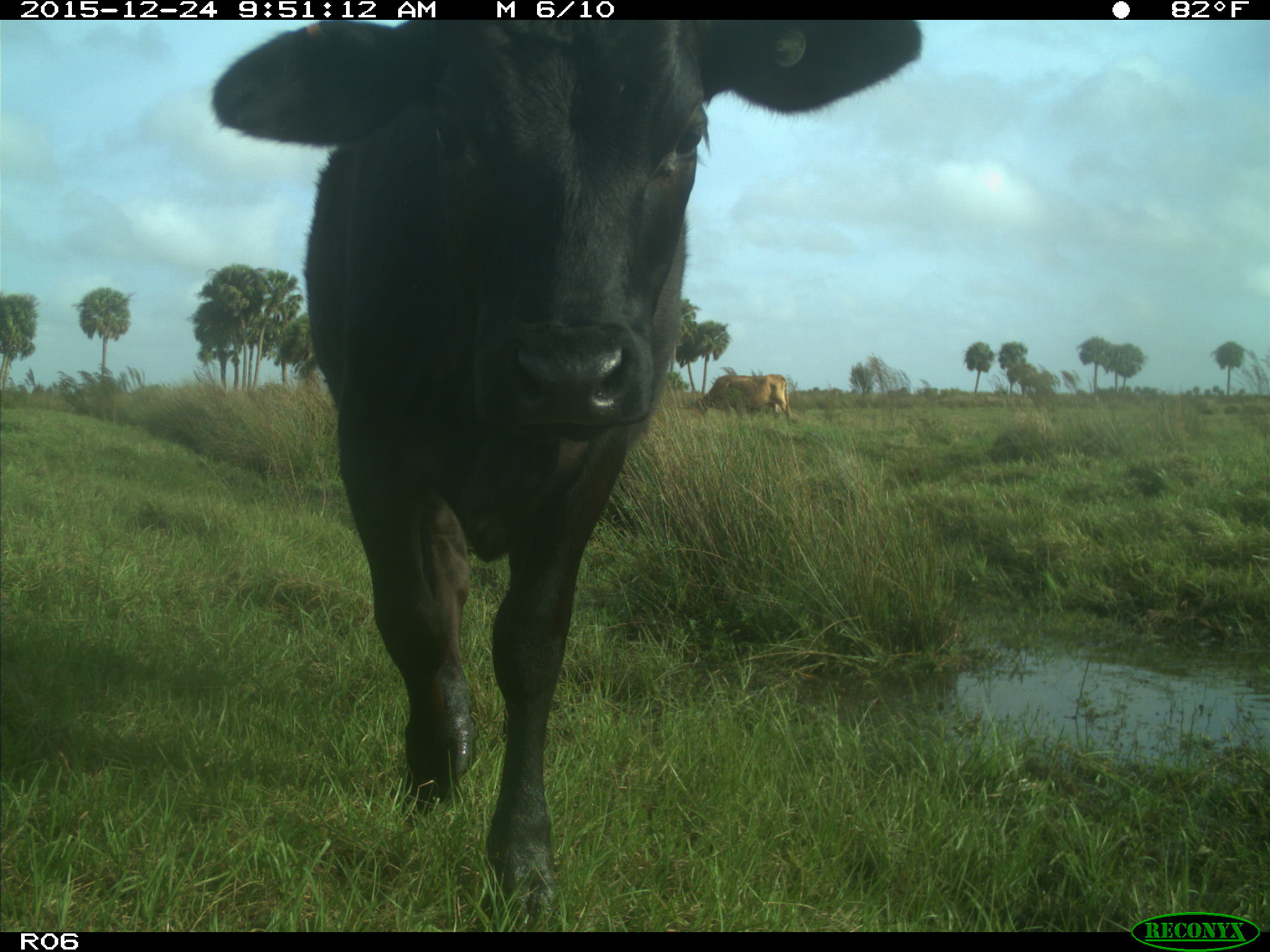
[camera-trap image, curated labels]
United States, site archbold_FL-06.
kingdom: Animalia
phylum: Chordata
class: Mammalia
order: Artiodactyla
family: Bovidae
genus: Bos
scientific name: Bos taurus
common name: domestic cow